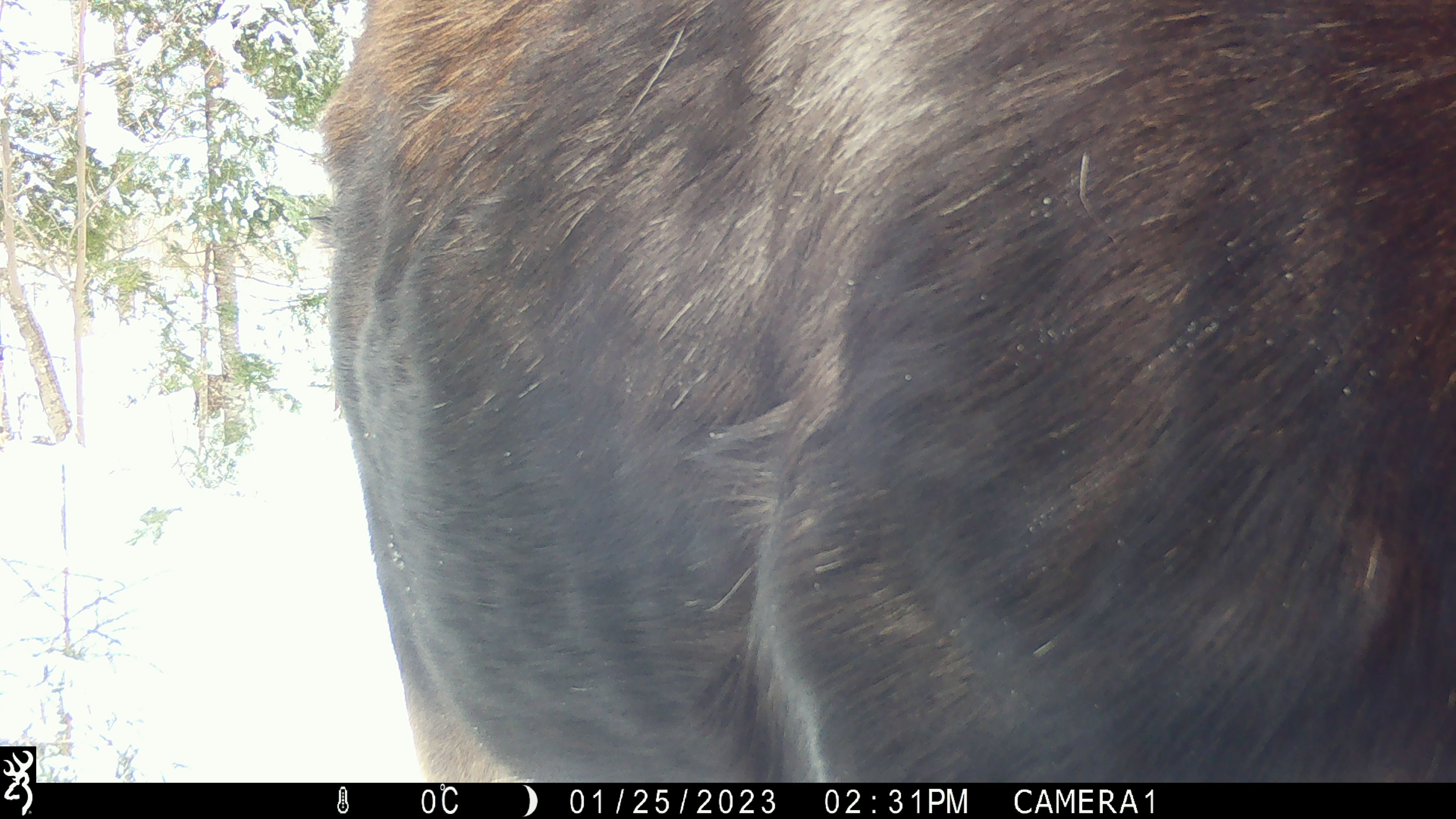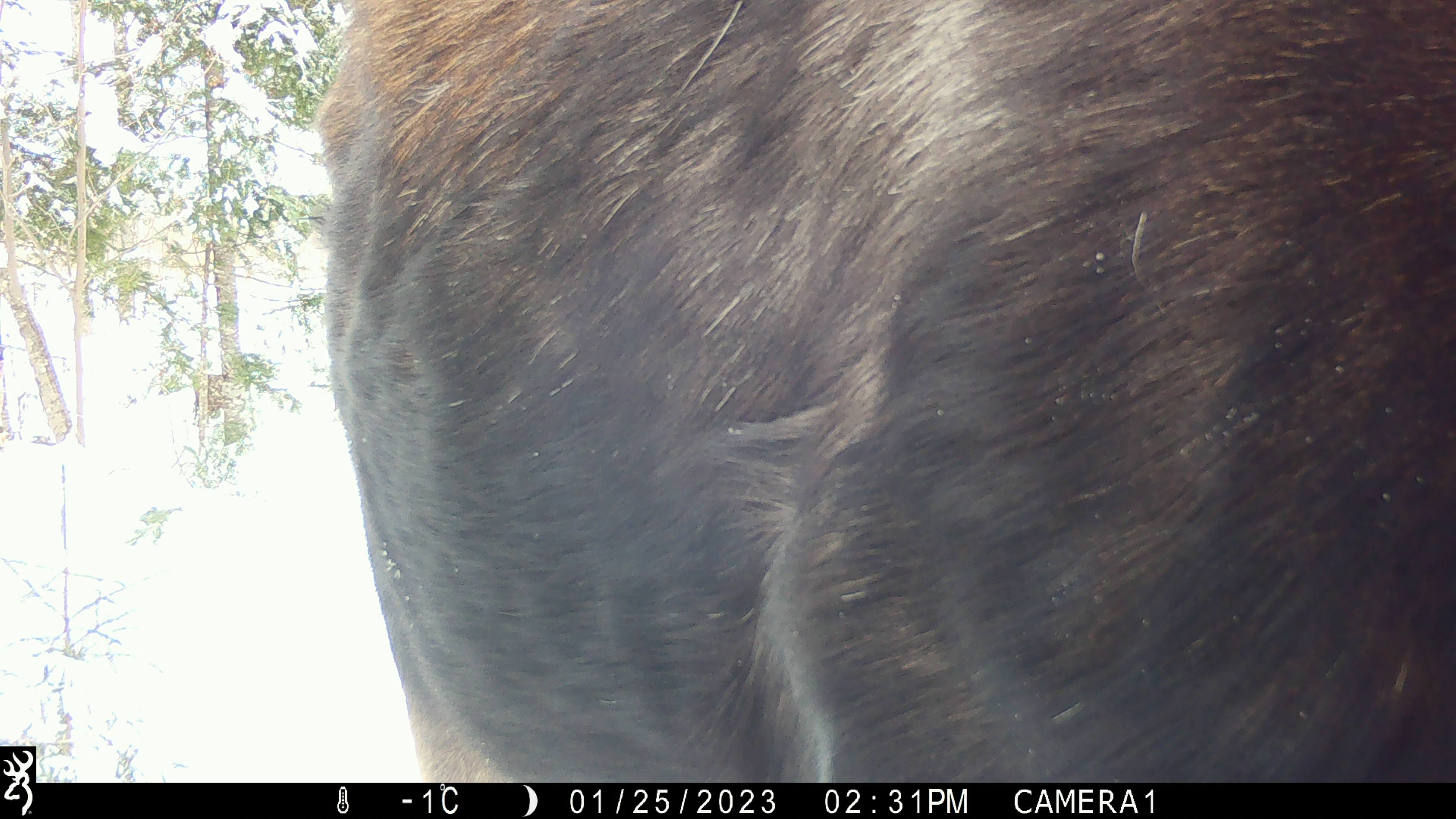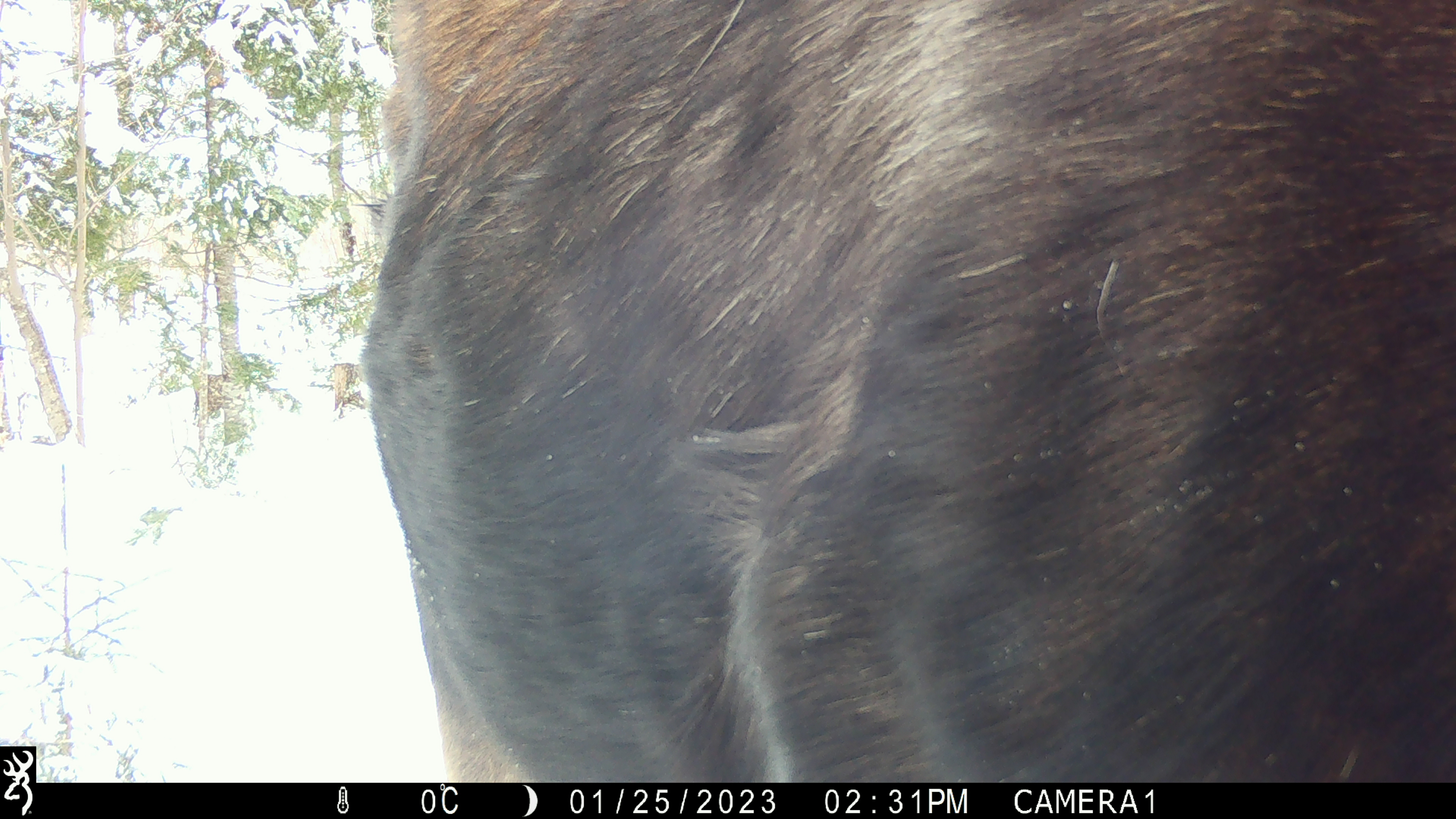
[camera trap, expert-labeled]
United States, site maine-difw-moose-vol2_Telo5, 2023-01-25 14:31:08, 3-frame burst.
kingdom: Animalia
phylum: Chordata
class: Mammalia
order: Artiodactyla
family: Cervidae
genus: Alces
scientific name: Alces alces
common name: moose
Moose (Alces alces).